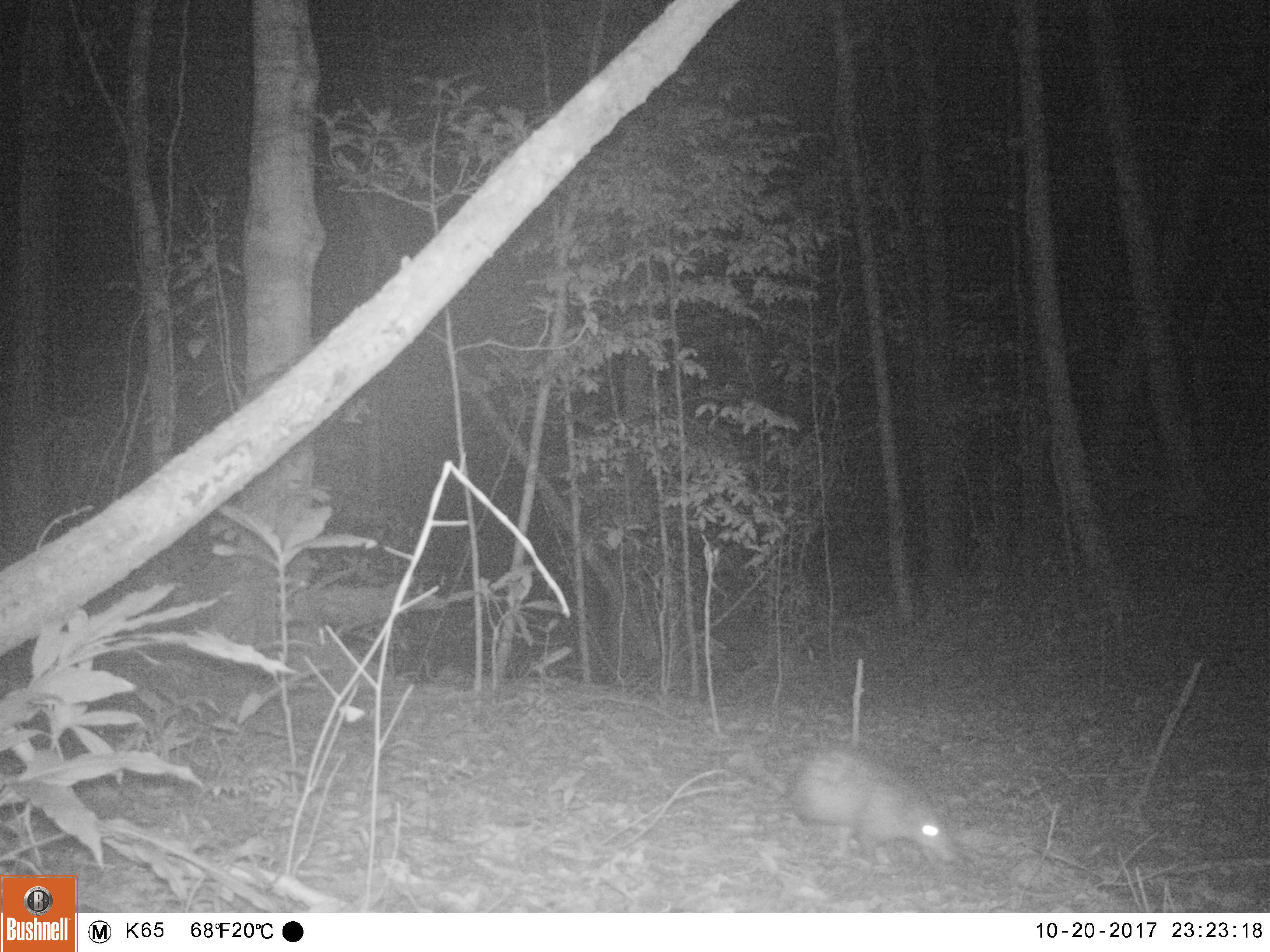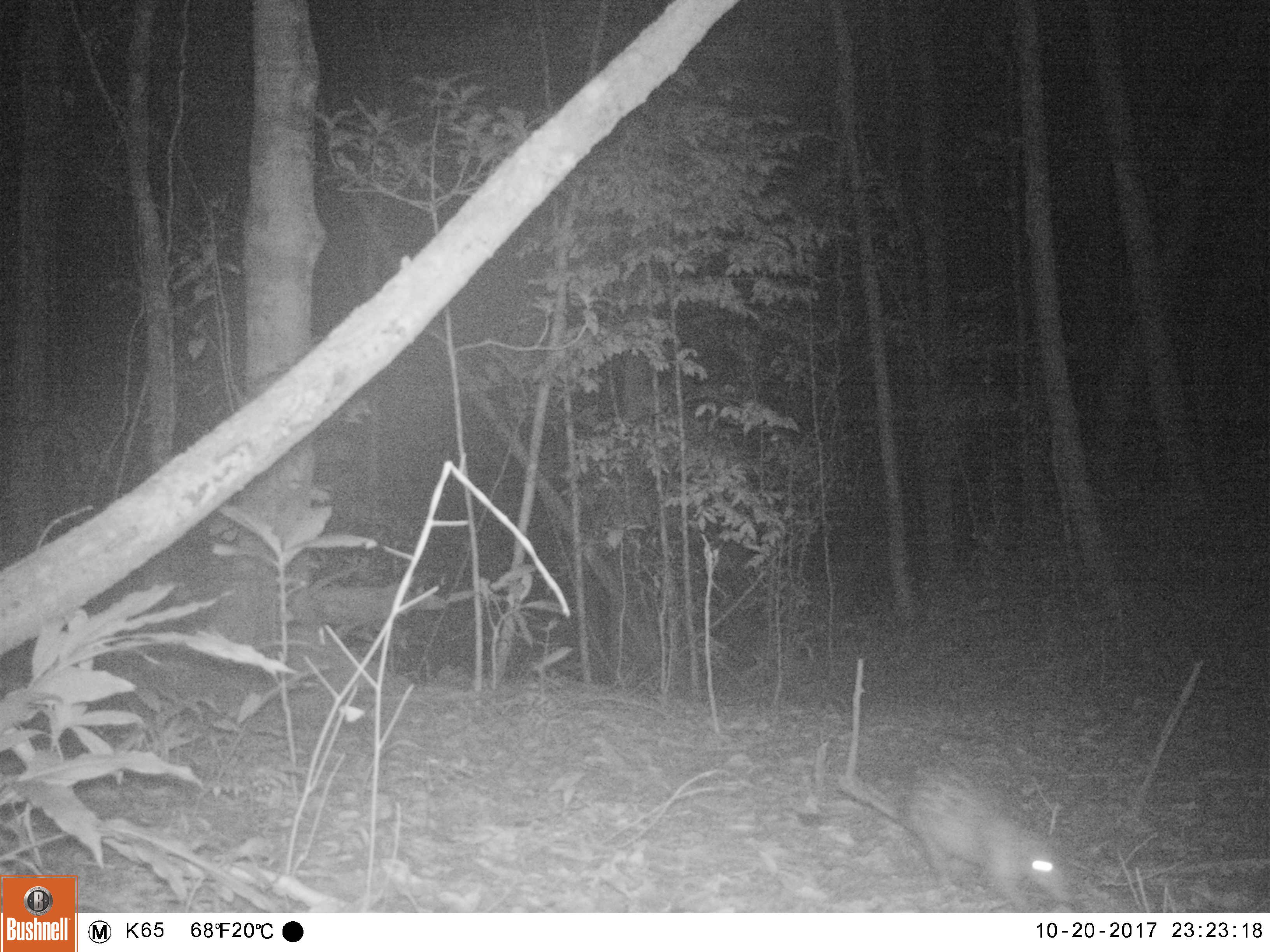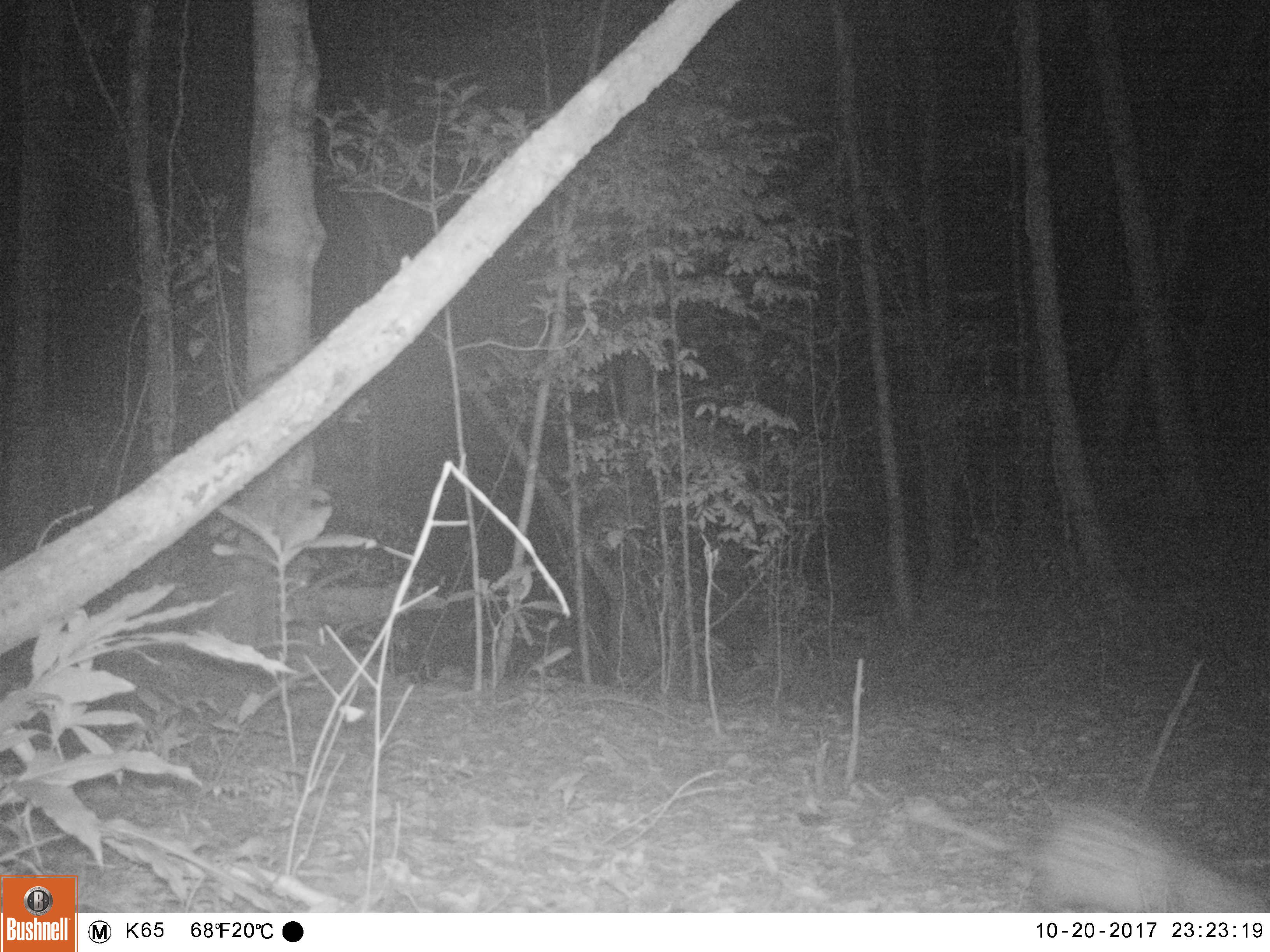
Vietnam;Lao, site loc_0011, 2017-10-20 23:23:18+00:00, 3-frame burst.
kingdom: Animalia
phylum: Chordata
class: Mammalia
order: Rodentia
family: Hystricidae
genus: Atherurus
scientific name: Atherurus macrourus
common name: asiatic brush-tailed porcupine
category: asiatic brush tailed porcupine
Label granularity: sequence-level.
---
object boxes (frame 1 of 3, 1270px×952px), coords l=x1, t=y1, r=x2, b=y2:
asiatic brush tailed porcupine: l=728, t=749, r=955, b=866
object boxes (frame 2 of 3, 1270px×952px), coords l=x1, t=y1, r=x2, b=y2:
asiatic brush tailed porcupine: l=837, t=770, r=1067, b=912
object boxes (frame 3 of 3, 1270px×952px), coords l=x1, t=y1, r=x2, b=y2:
asiatic brush tailed porcupine: l=904, t=797, r=1270, b=913